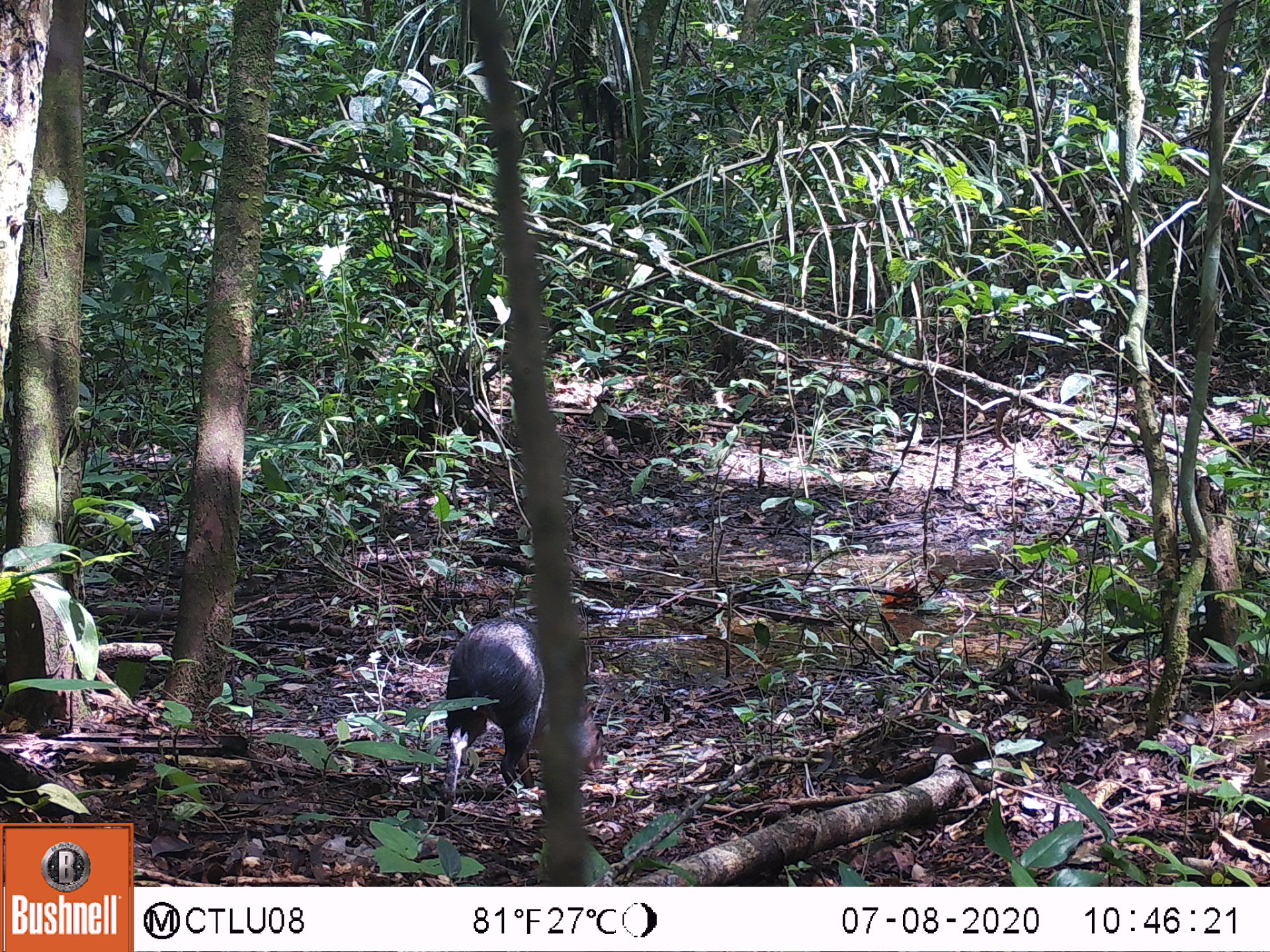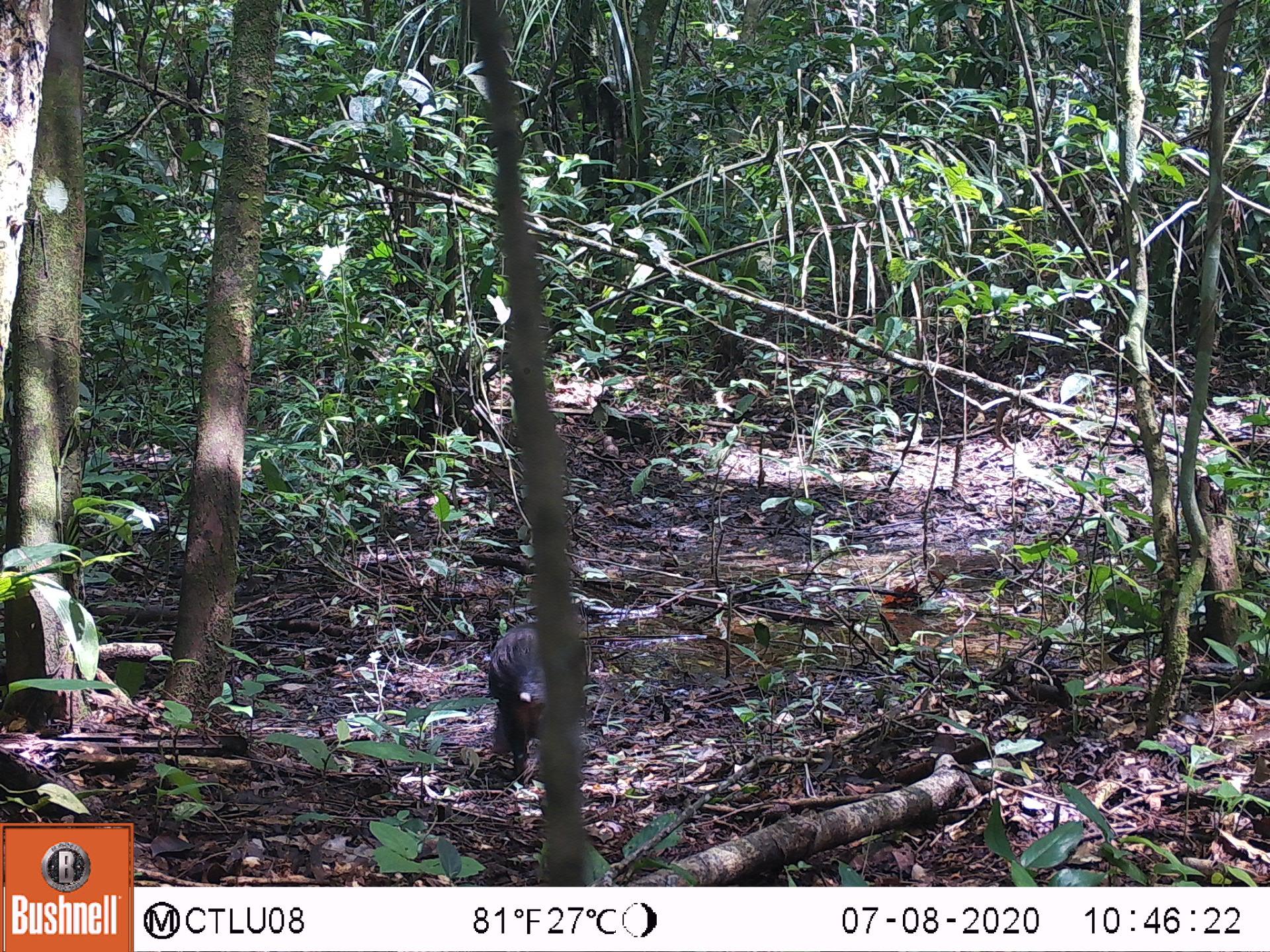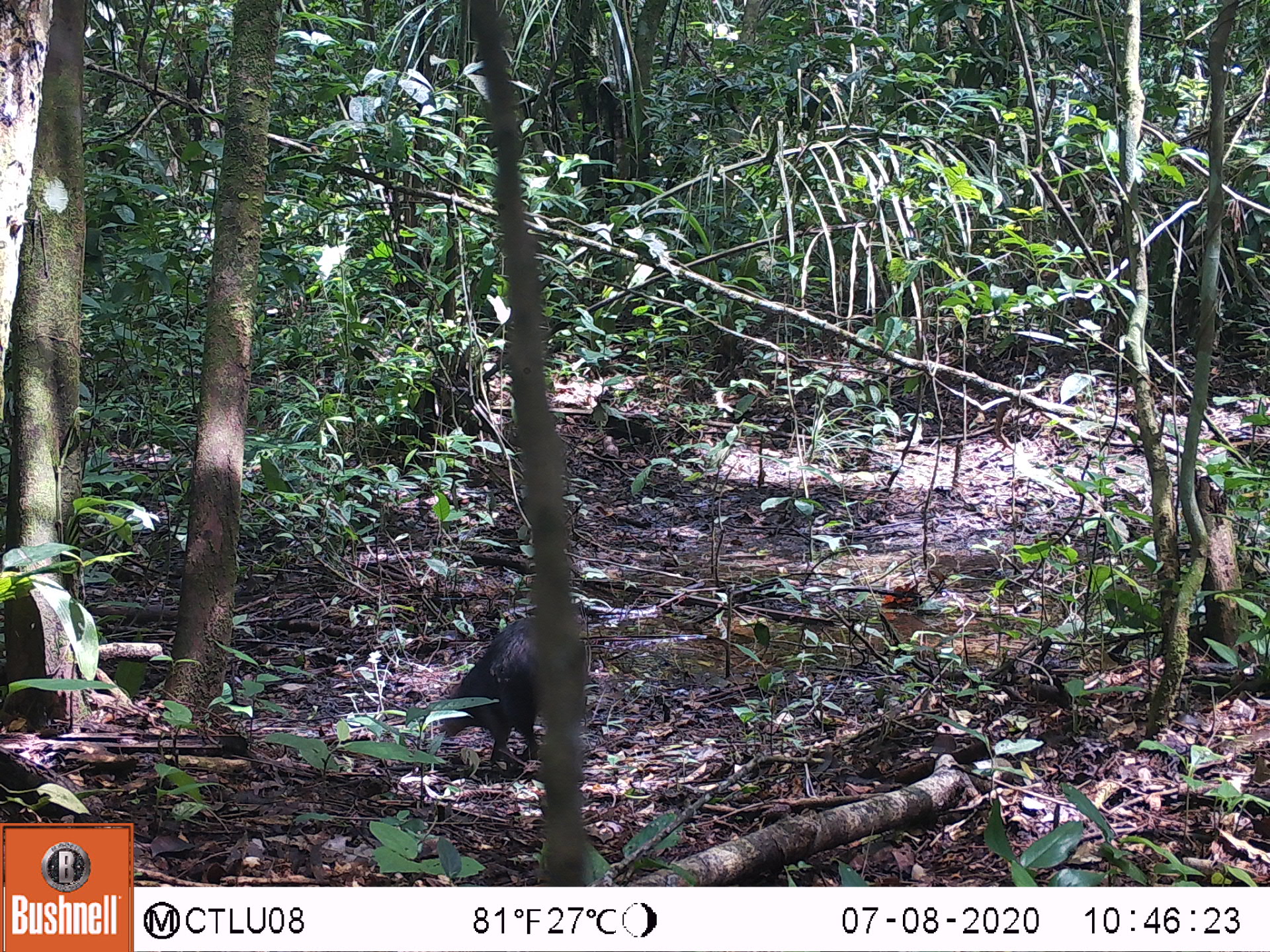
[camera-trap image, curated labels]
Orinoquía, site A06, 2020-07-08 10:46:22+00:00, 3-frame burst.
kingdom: Animalia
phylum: Chordata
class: Mammalia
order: Rodentia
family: Dasyproctidae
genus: Dasyprocta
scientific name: Dasyprocta fuliginosa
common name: black agouti